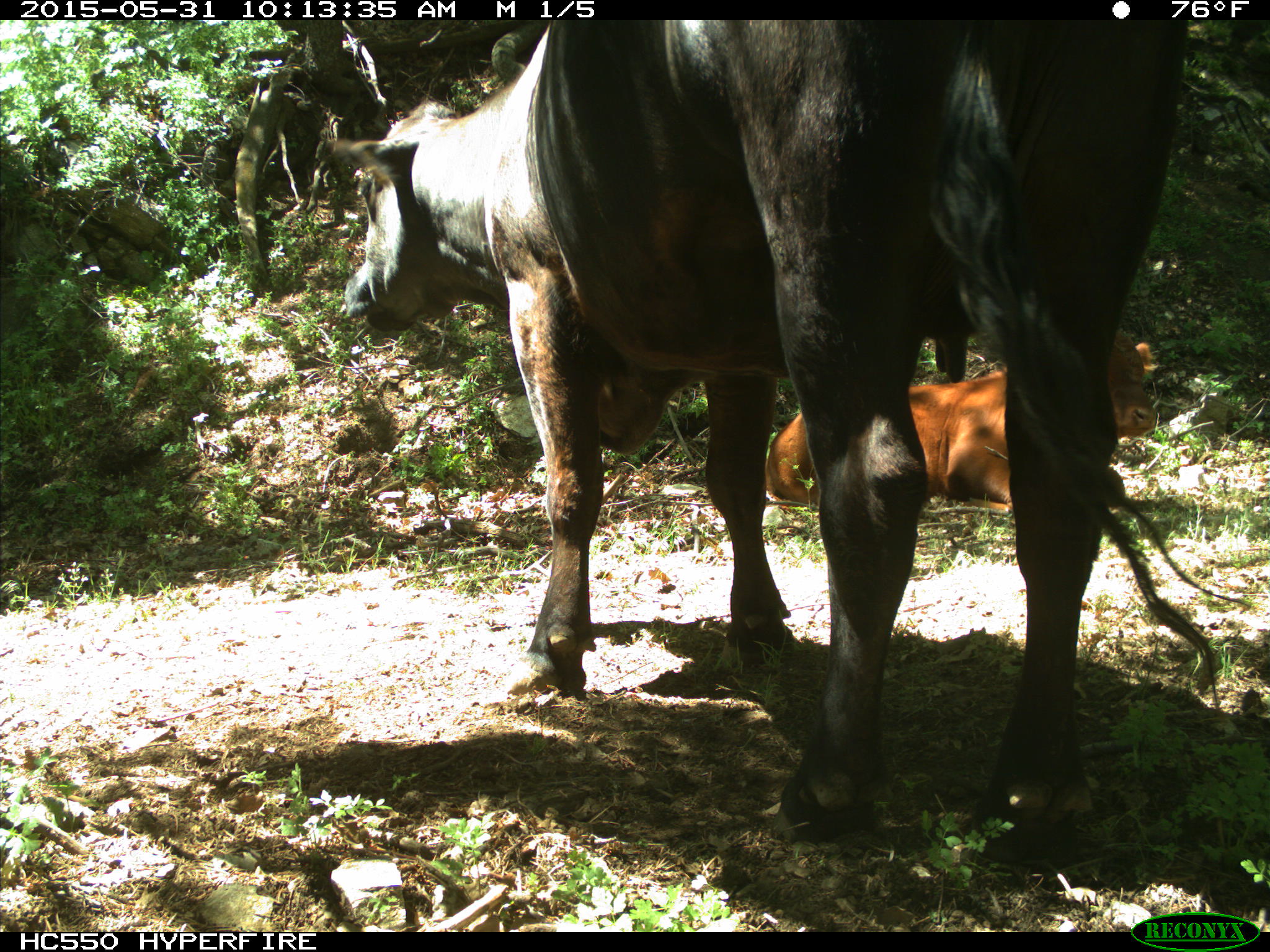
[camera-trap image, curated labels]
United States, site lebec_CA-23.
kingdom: Animalia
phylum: Chordata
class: Mammalia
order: Artiodactyla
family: Bovidae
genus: Bos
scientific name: Bos taurus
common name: domestic cow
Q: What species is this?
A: Bos taurus (domestic cow).